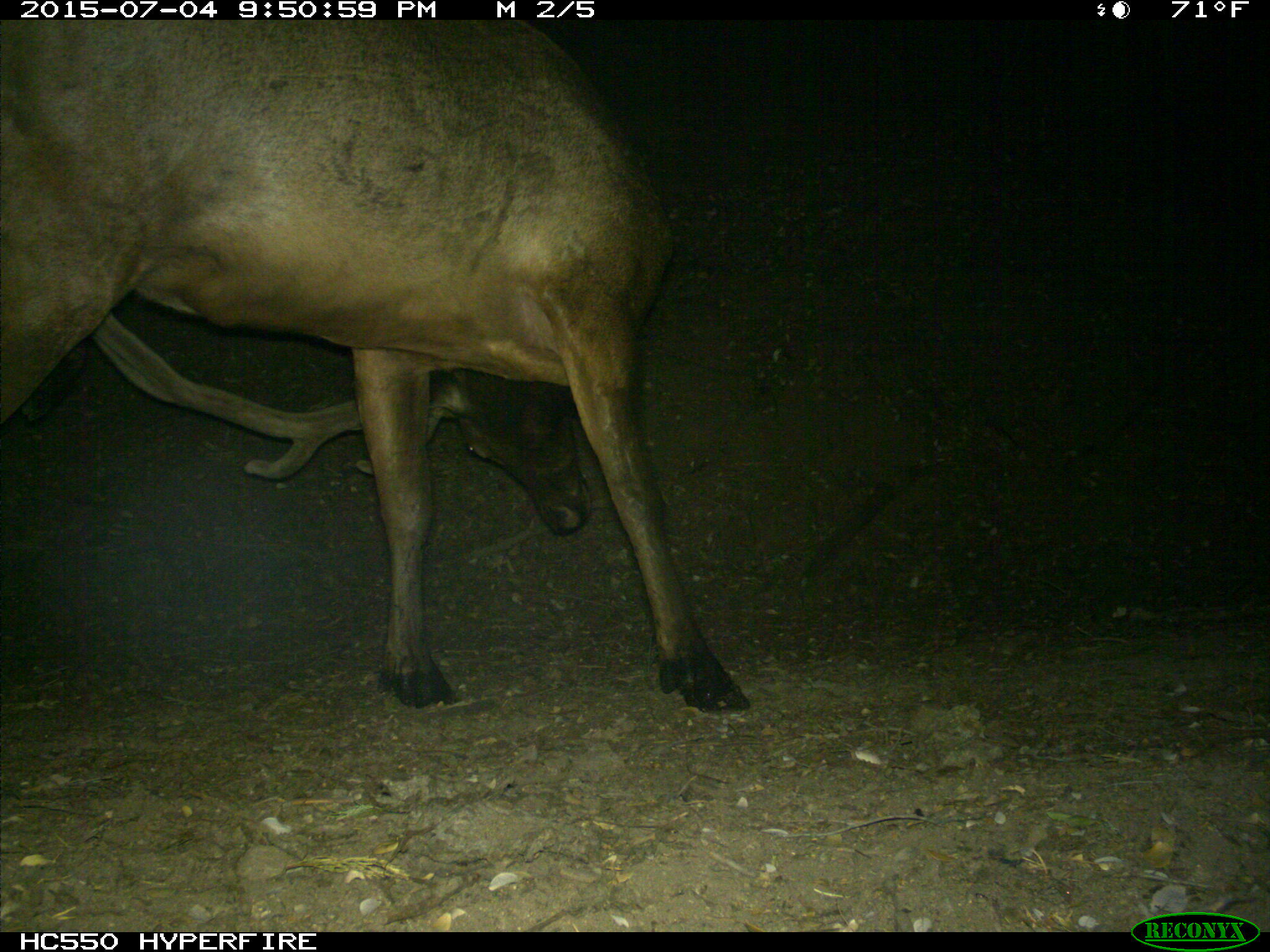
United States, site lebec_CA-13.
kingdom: Animalia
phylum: Chordata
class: Mammalia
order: Artiodactyla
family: Cervidae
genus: Cervus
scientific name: Cervus canadensis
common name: elk